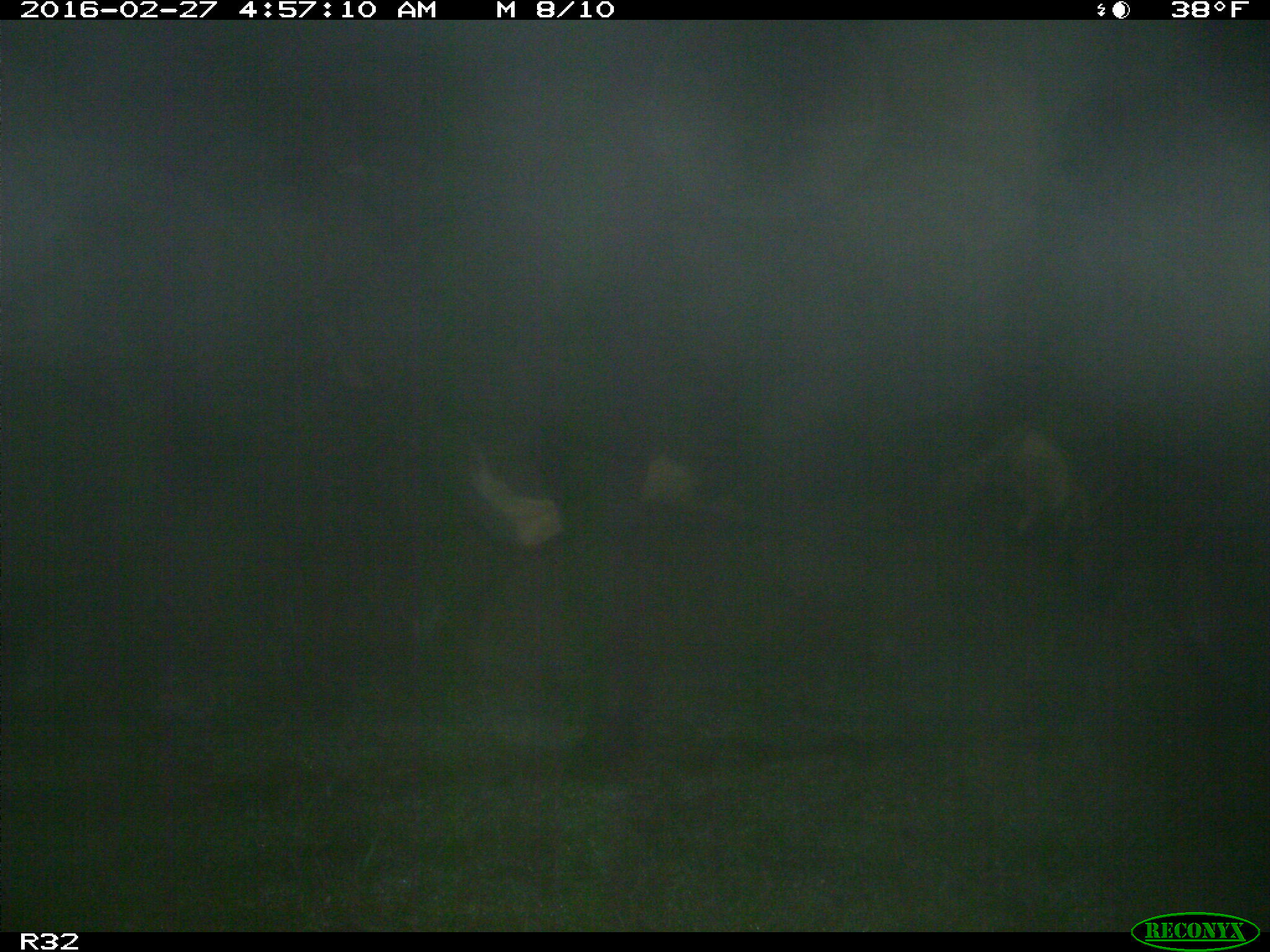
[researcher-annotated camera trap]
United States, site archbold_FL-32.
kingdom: Animalia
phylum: Chordata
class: Mammalia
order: Artiodactyla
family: Bovidae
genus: Bos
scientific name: Bos taurus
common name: domestic cow